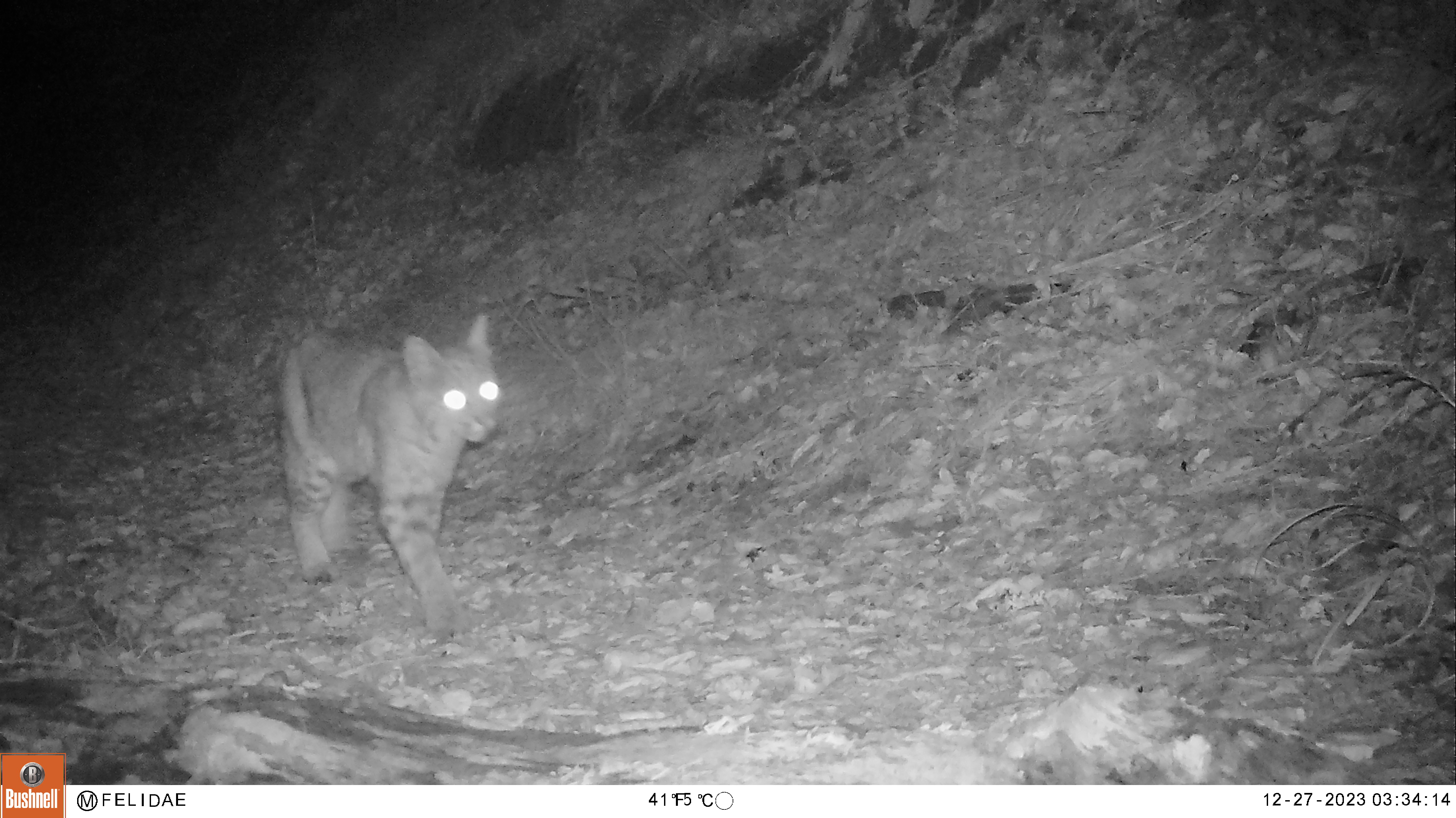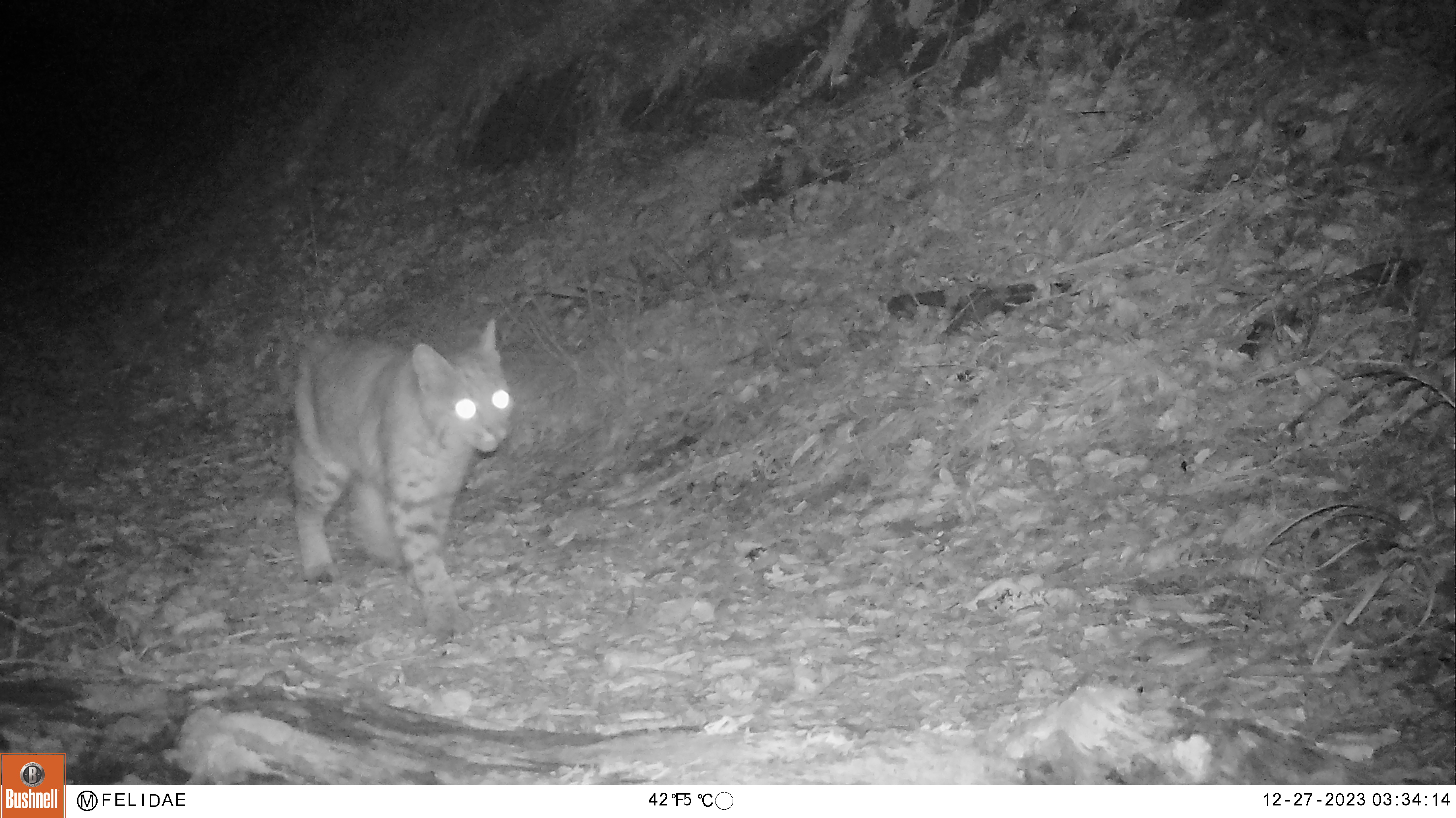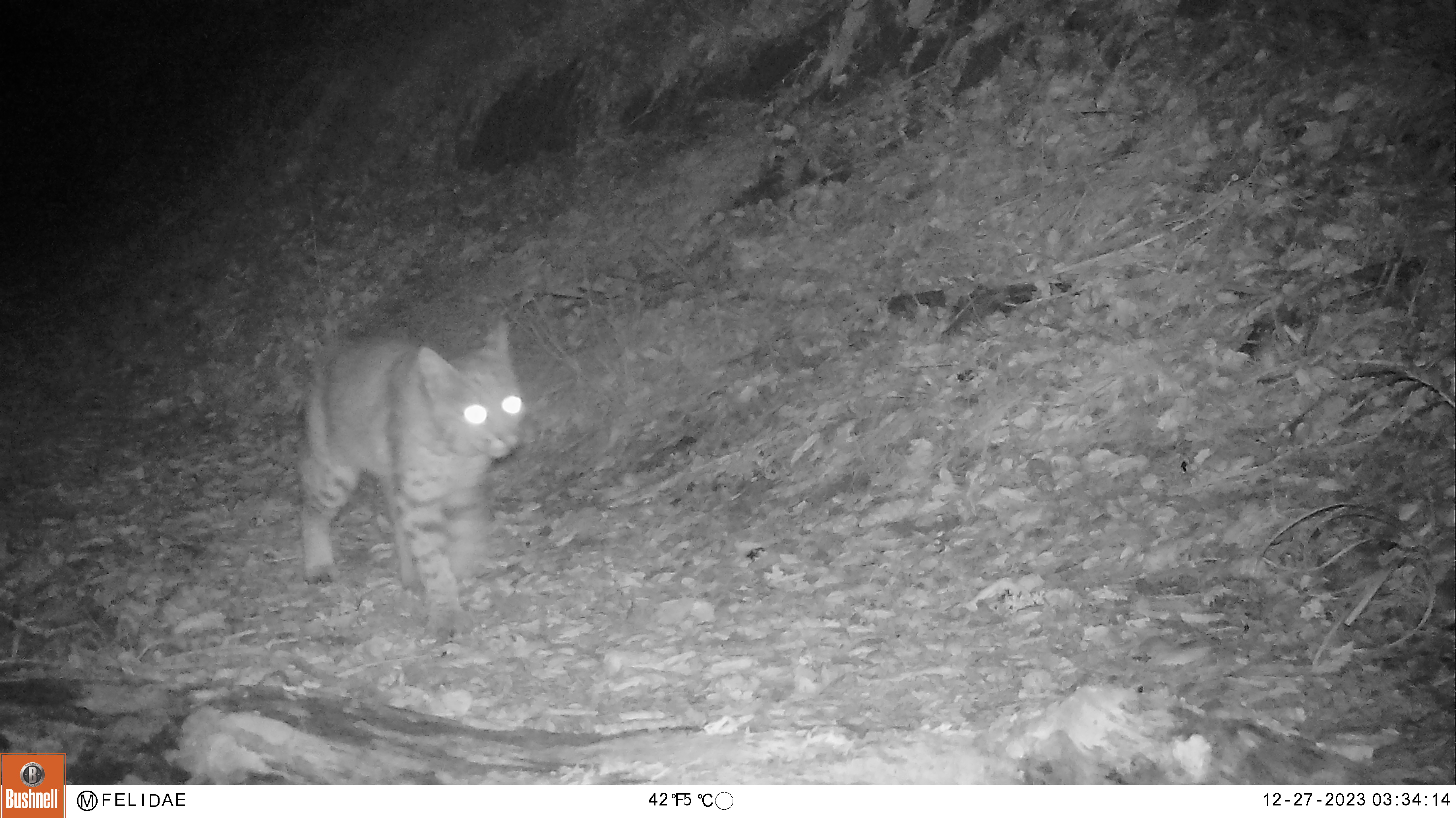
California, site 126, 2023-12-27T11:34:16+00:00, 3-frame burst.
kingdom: Animalia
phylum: Chordata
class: Mammalia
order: Carnivora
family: Felidae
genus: Lynx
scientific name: Lynx rufus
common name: bobcat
Bobcat (Lynx rufus).